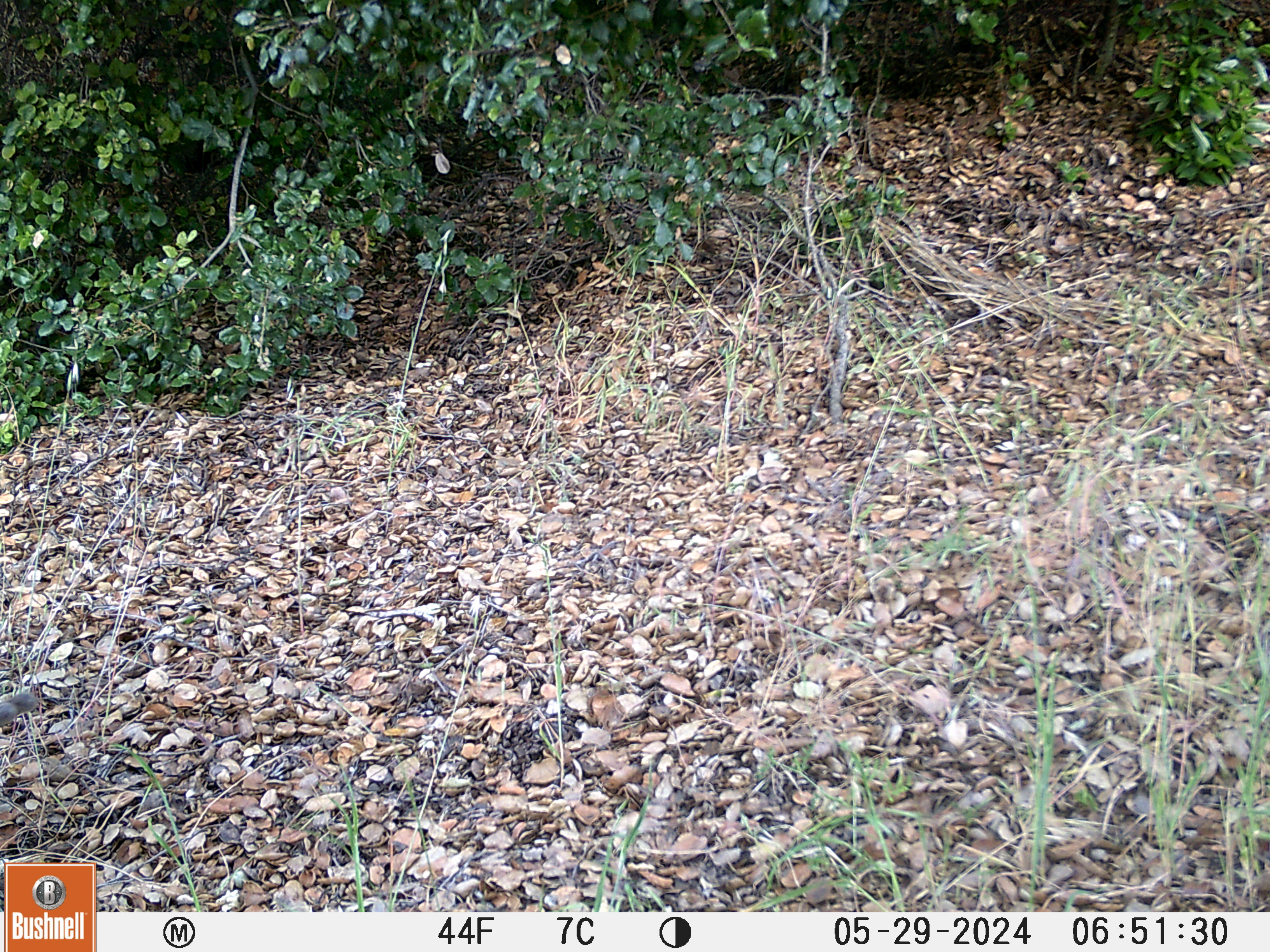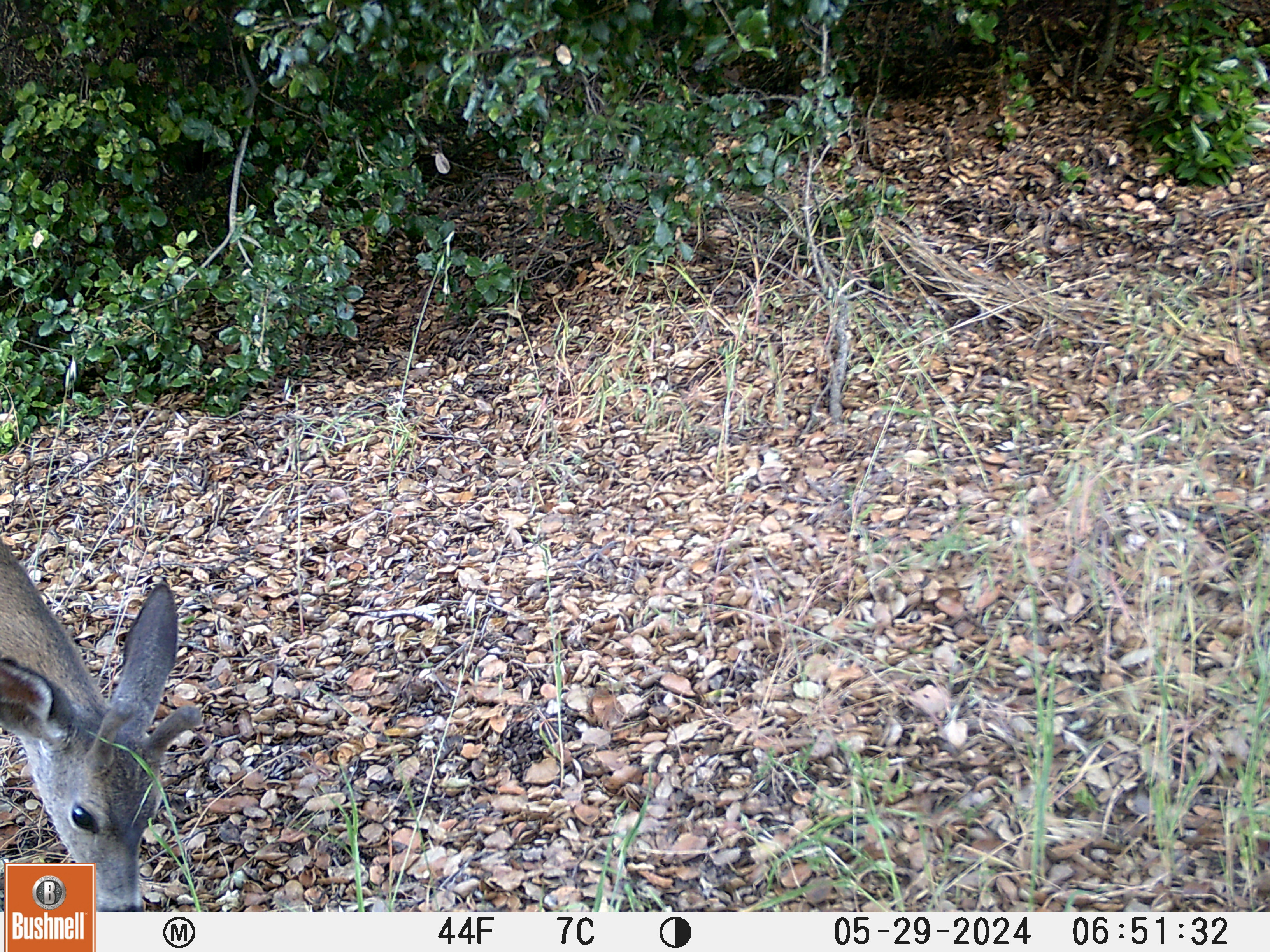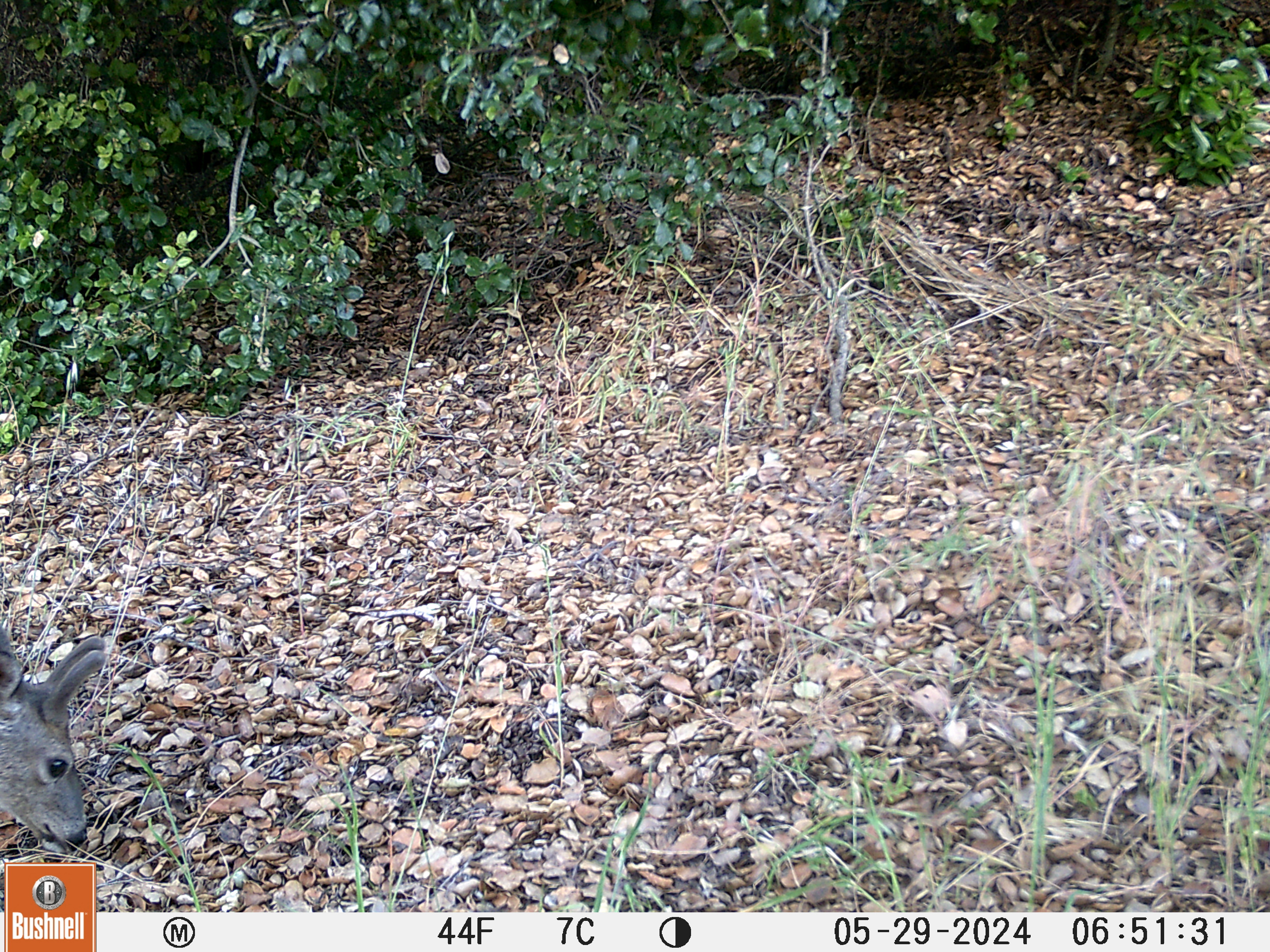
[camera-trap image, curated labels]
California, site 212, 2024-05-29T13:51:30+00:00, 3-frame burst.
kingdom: Animalia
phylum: Chordata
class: Mammalia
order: Artiodactyla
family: Cervidae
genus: Odocoileus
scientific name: Odocoileus hemionus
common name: mule deer